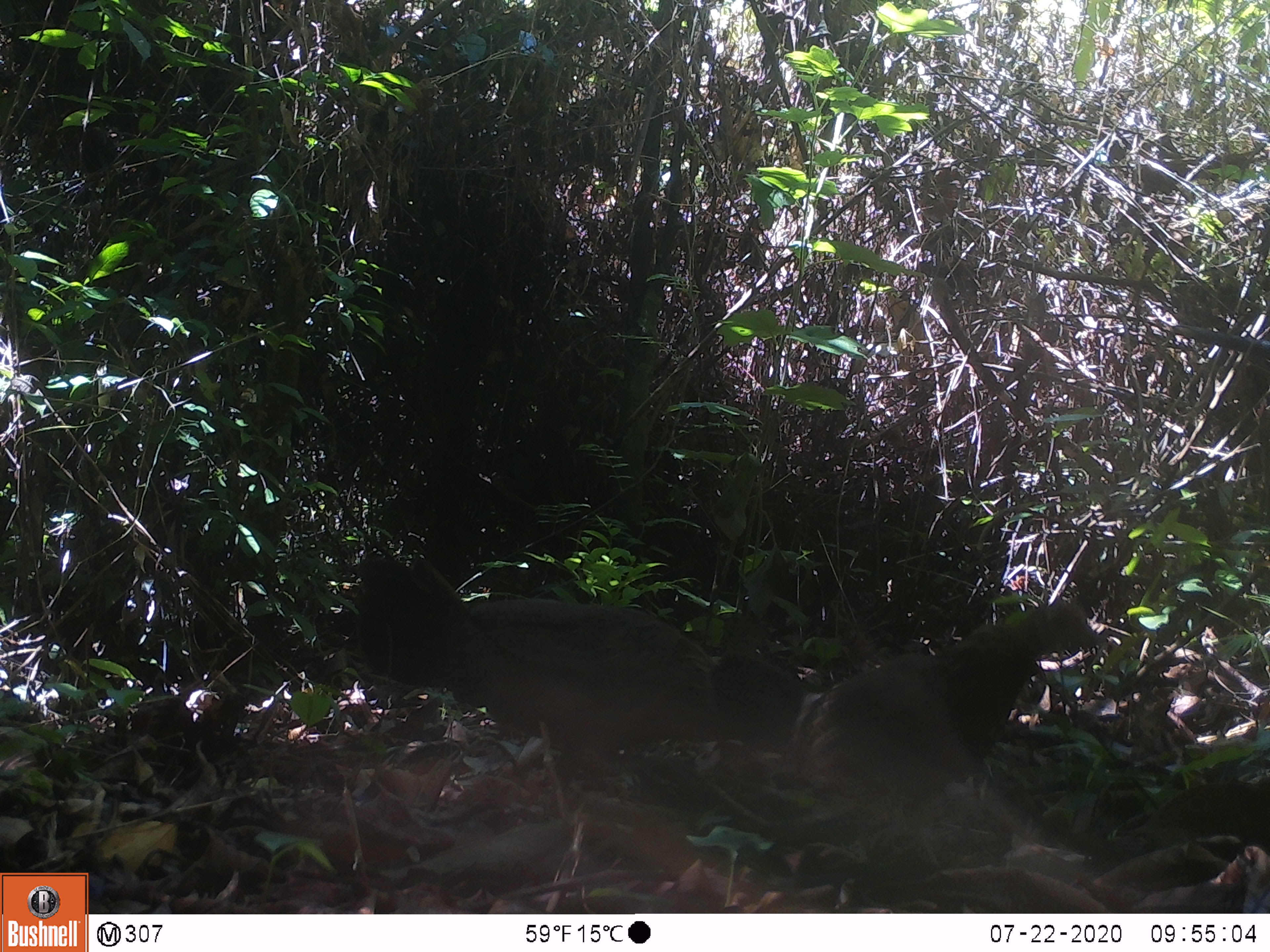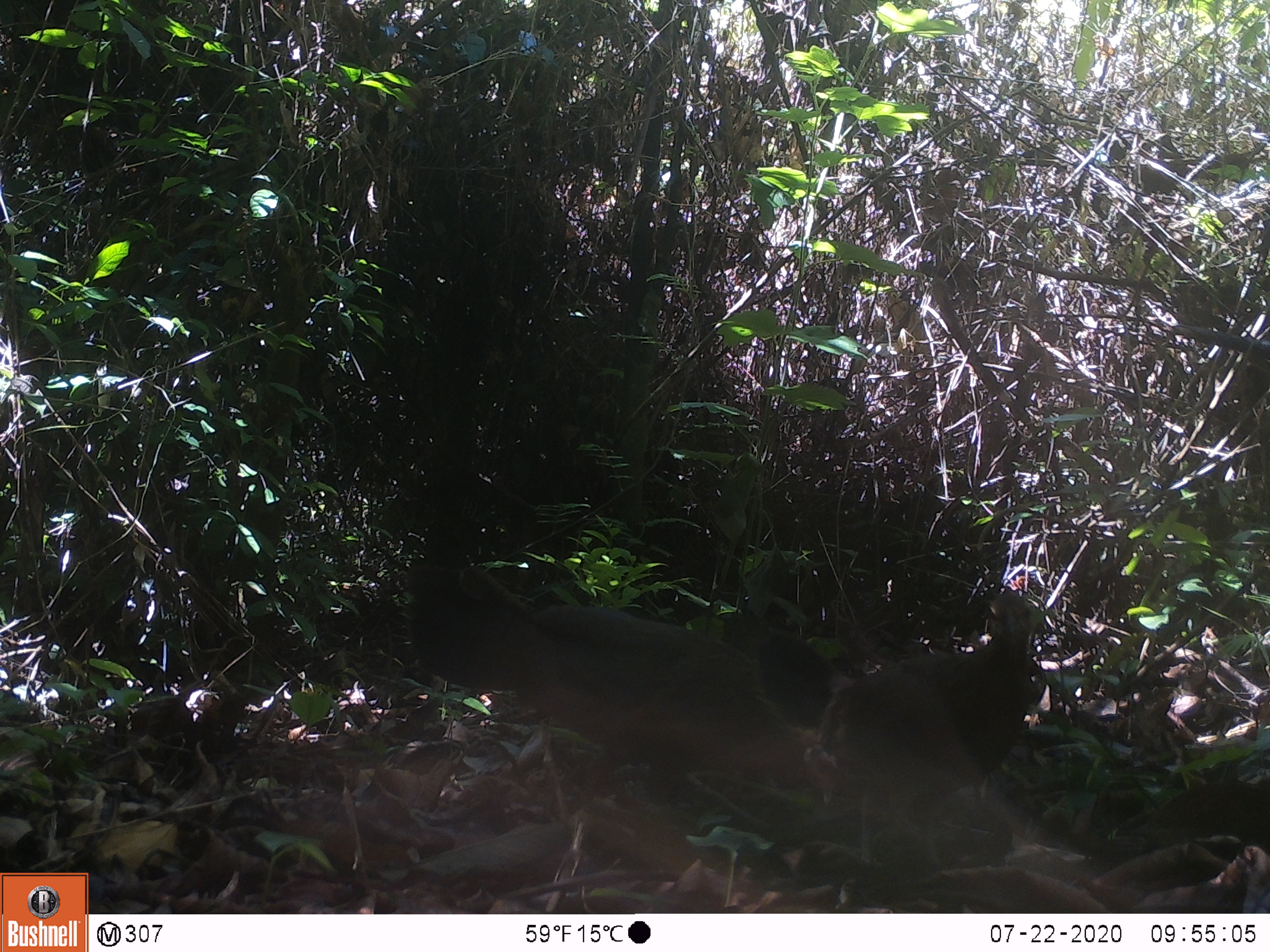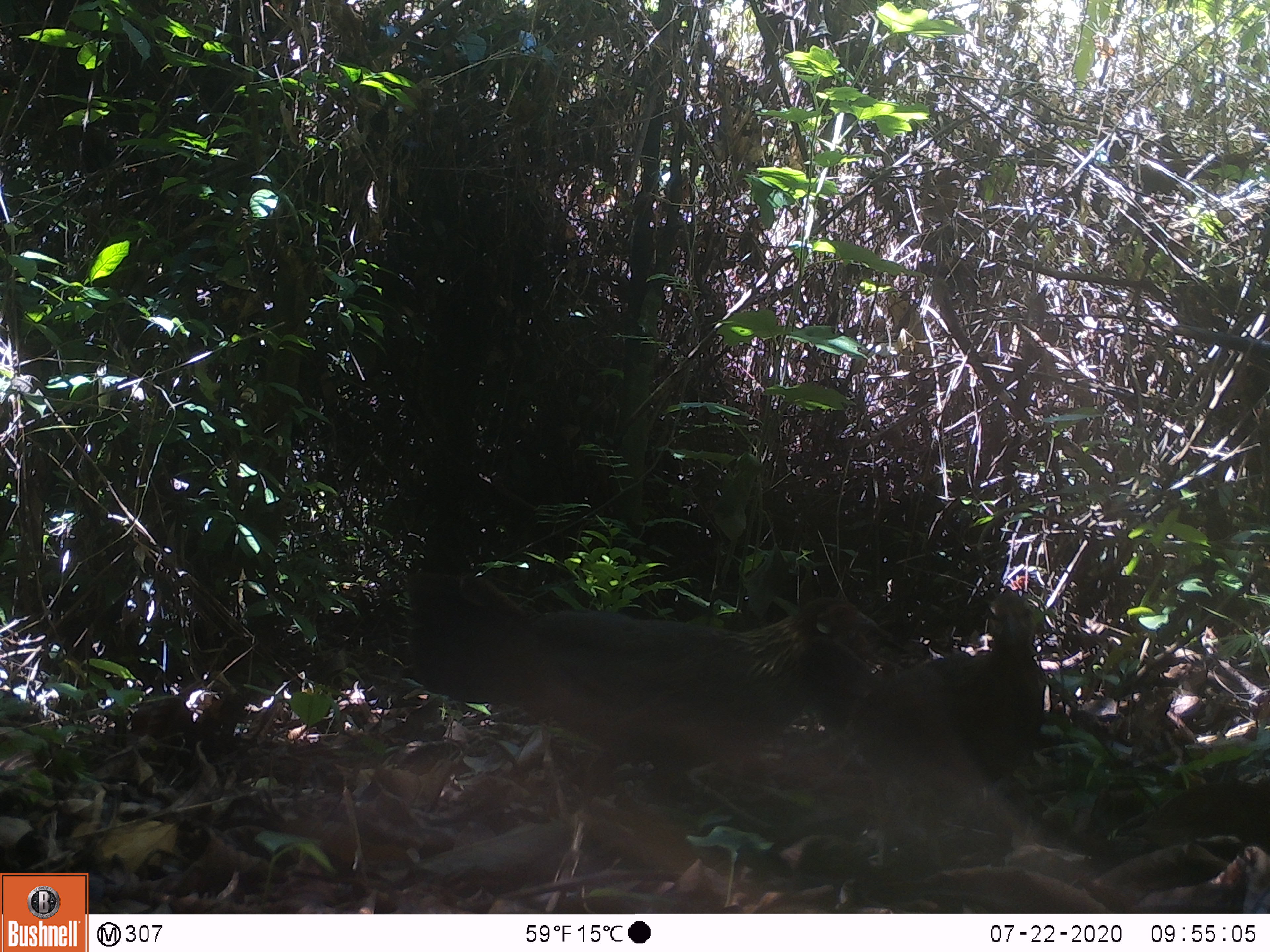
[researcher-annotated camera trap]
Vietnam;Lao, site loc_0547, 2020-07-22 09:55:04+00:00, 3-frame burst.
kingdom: Animalia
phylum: Chordata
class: Aves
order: Galliformes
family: Phasianidae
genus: Gallus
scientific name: Gallus gallus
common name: red junglefowl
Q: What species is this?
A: Red junglefowl (Gallus gallus).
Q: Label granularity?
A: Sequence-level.